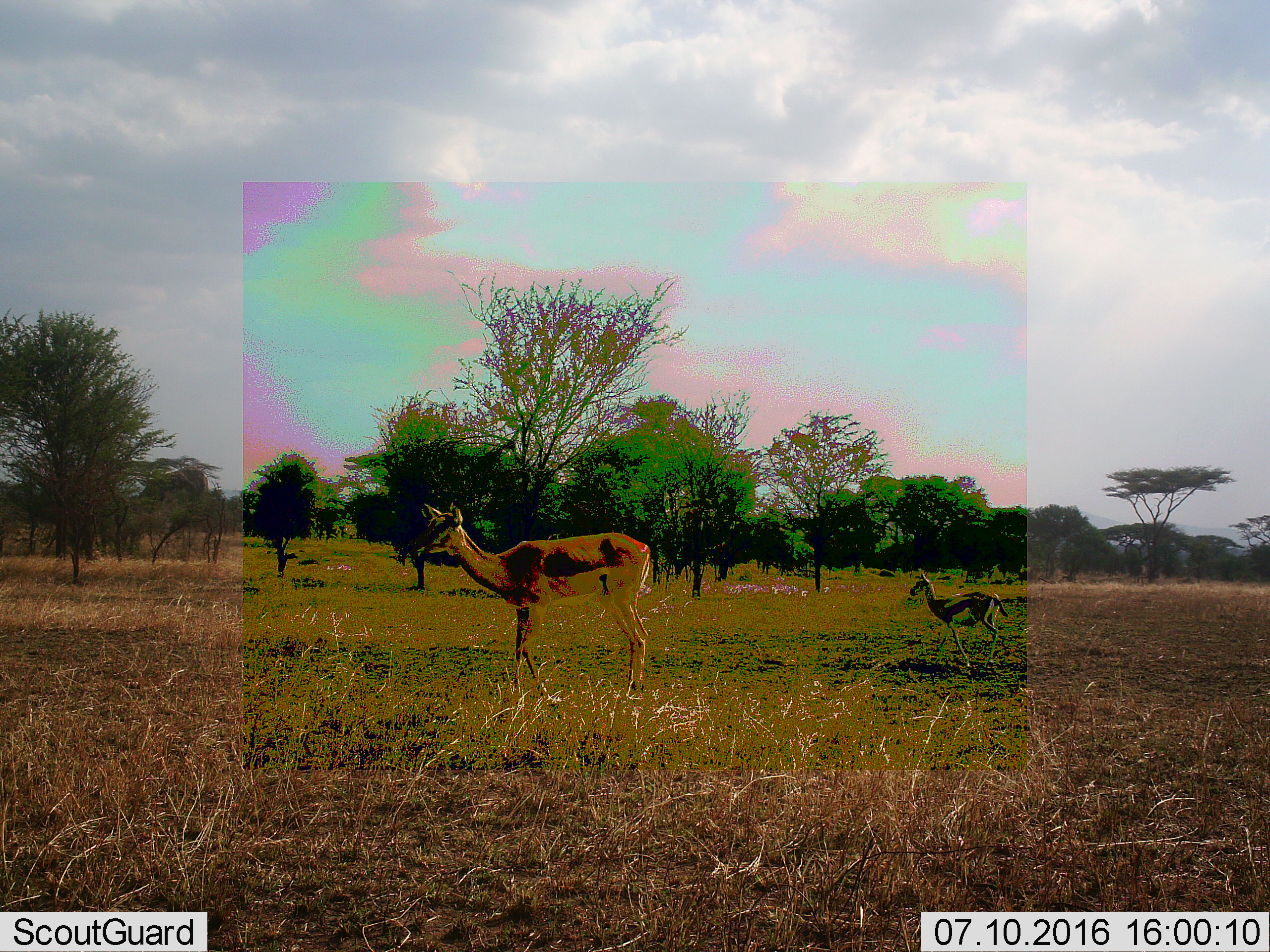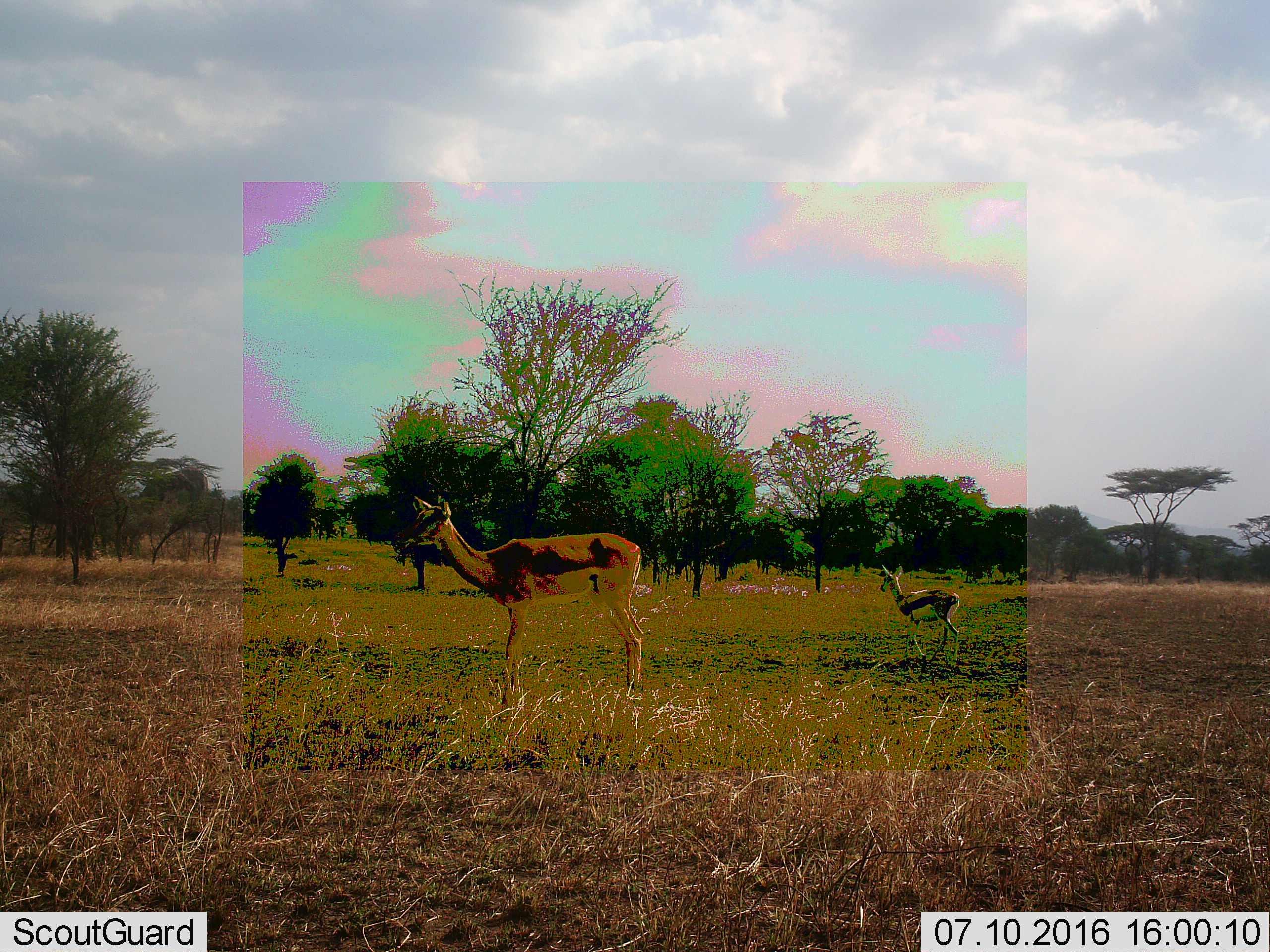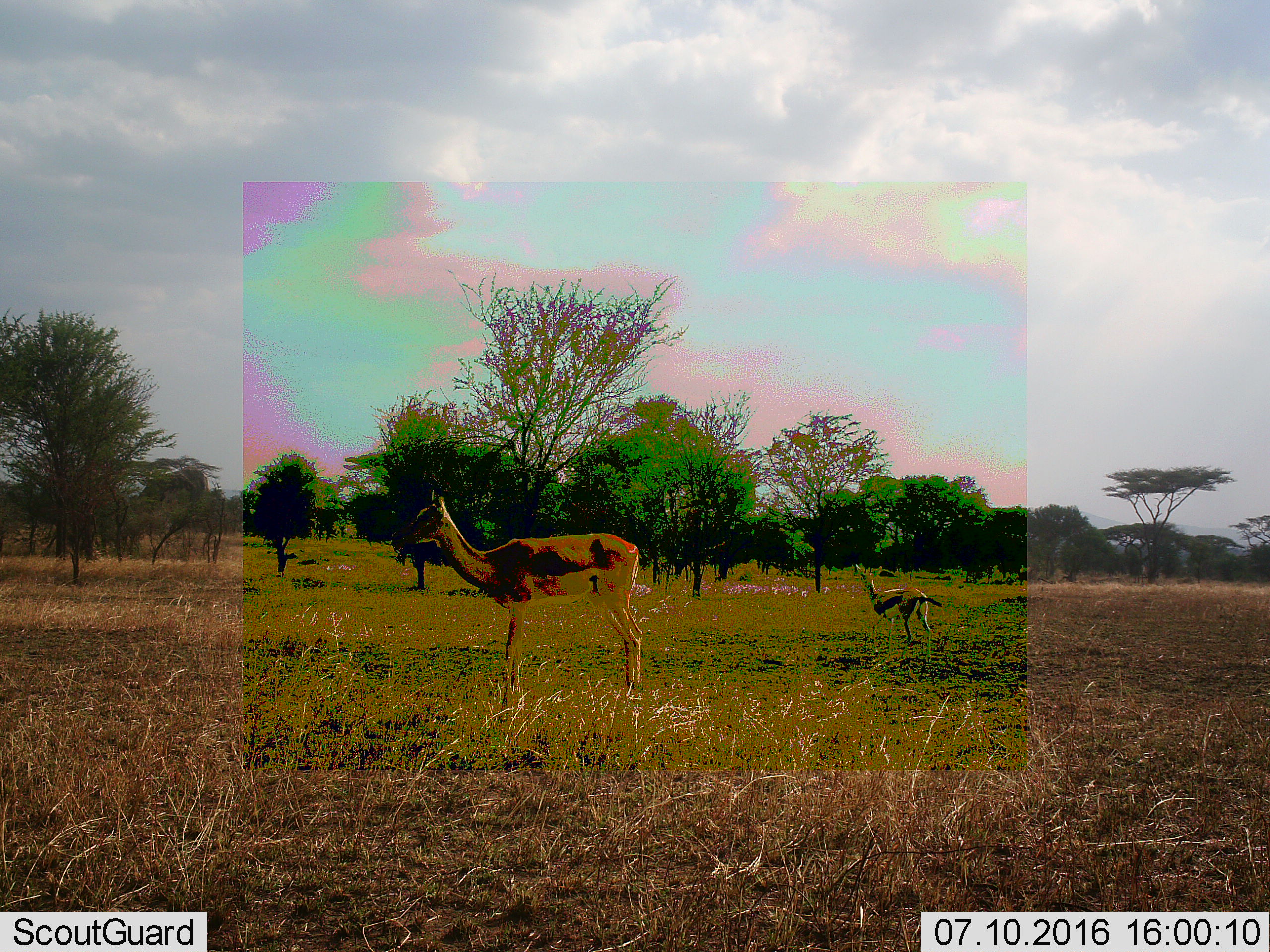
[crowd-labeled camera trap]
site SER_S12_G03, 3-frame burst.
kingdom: Animalia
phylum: Chordata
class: Mammalia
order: Artiodactyla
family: Bovidae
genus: Eudorcas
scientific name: Eudorcas thomsonii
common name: thomson's gazelle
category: gazellethomsons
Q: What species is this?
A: Gazellethomsons (thomson's gazelle) (Eudorcas thomsonii).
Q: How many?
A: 2.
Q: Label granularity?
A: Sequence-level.